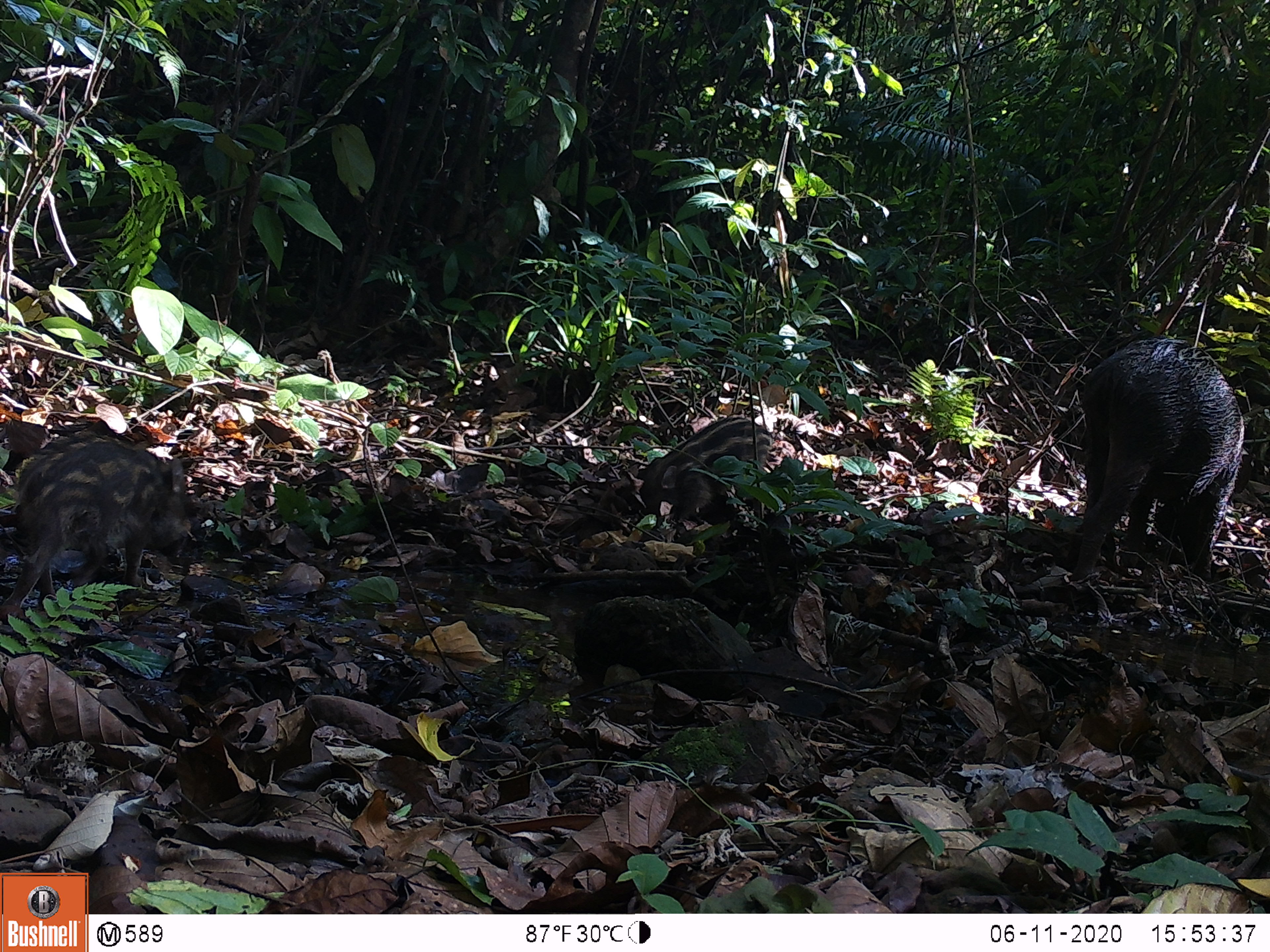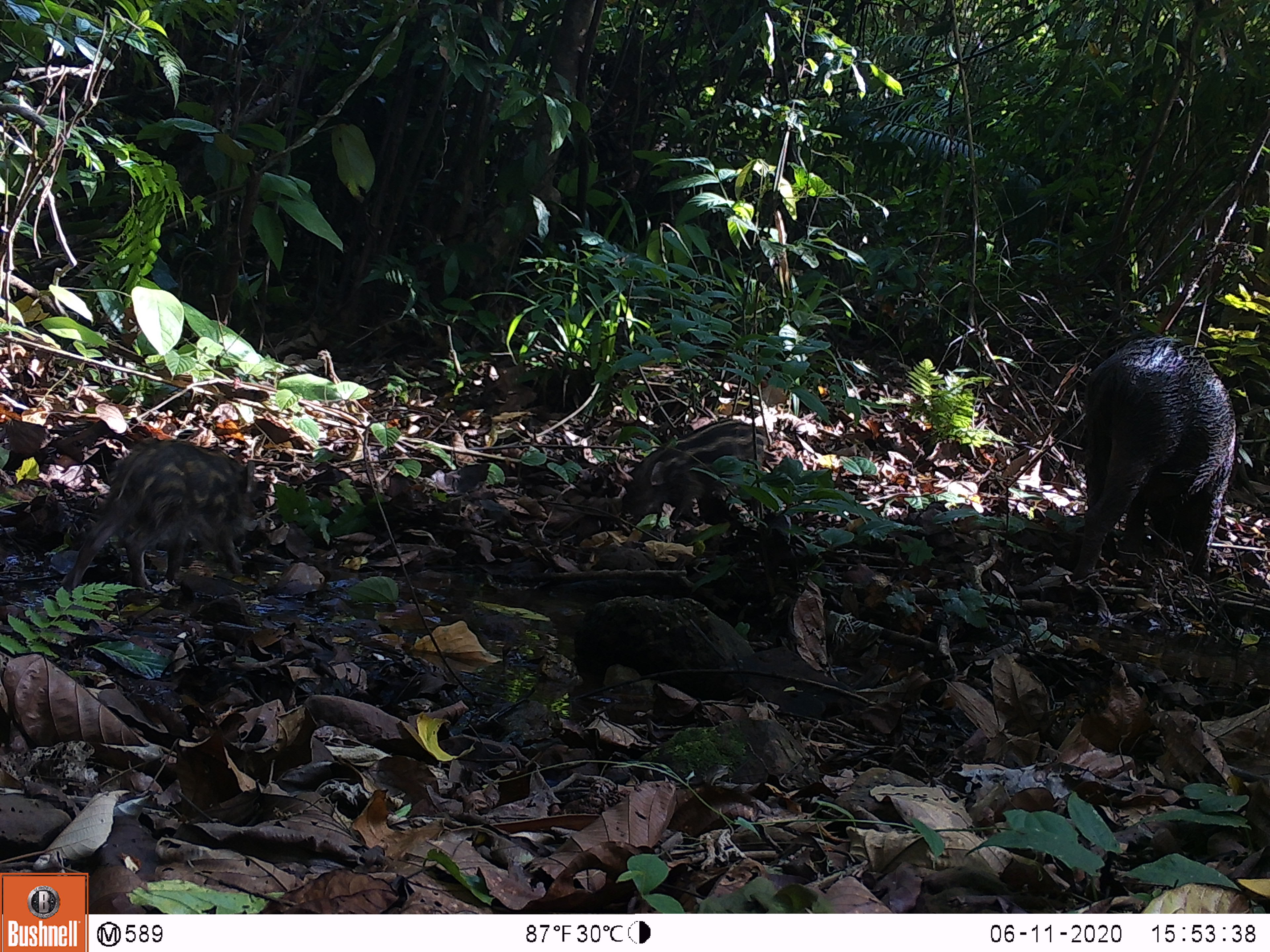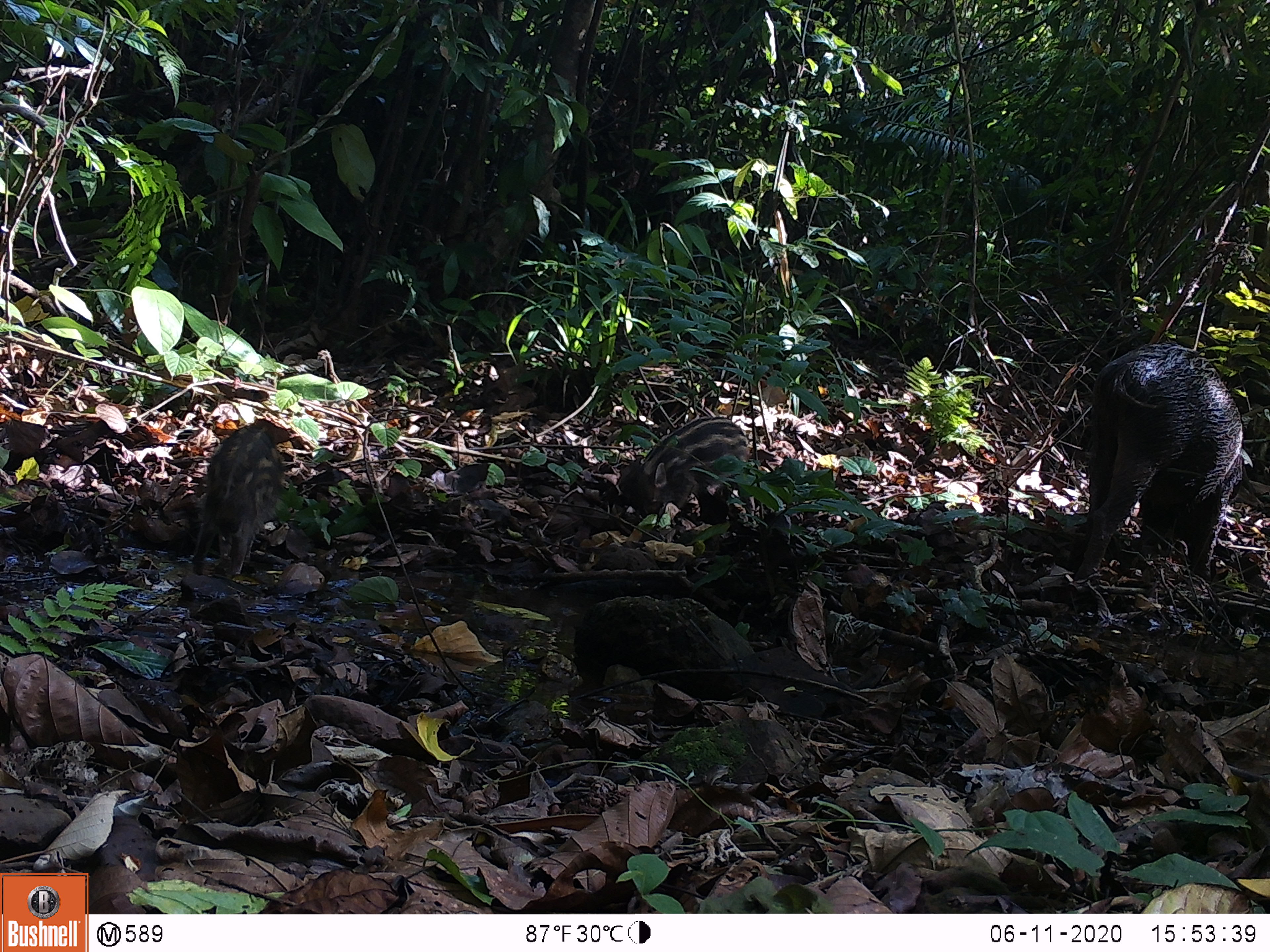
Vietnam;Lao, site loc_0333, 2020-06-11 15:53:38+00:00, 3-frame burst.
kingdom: Animalia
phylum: Chordata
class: Mammalia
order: Artiodactyla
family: Suidae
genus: Sus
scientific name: Sus scrofa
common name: eurasian wild pig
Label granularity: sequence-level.